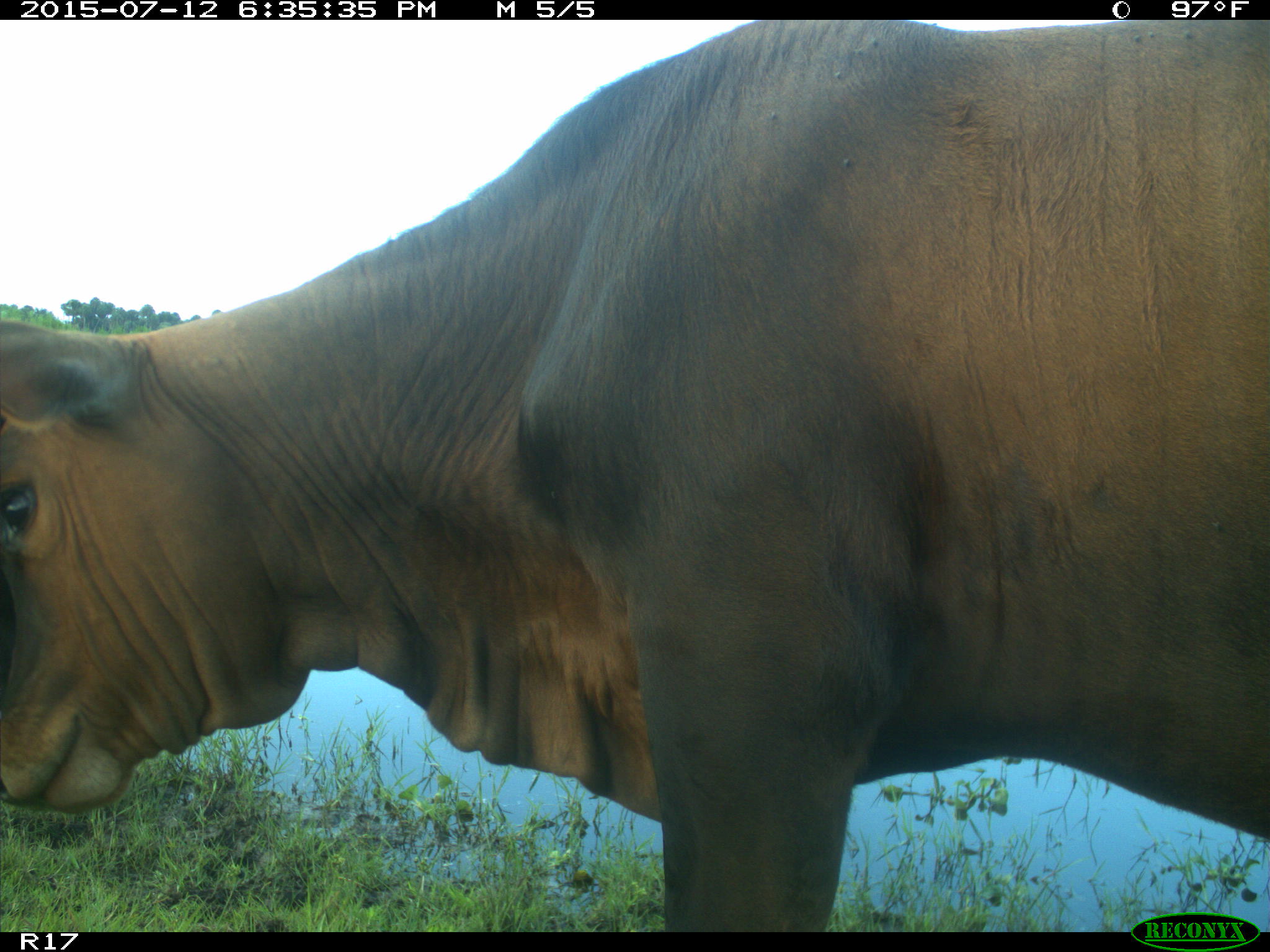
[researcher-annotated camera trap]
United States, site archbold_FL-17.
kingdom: Animalia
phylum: Chordata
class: Mammalia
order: Artiodactyla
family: Bovidae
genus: Bos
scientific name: Bos taurus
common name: domestic cow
Bos taurus (domestic cow).